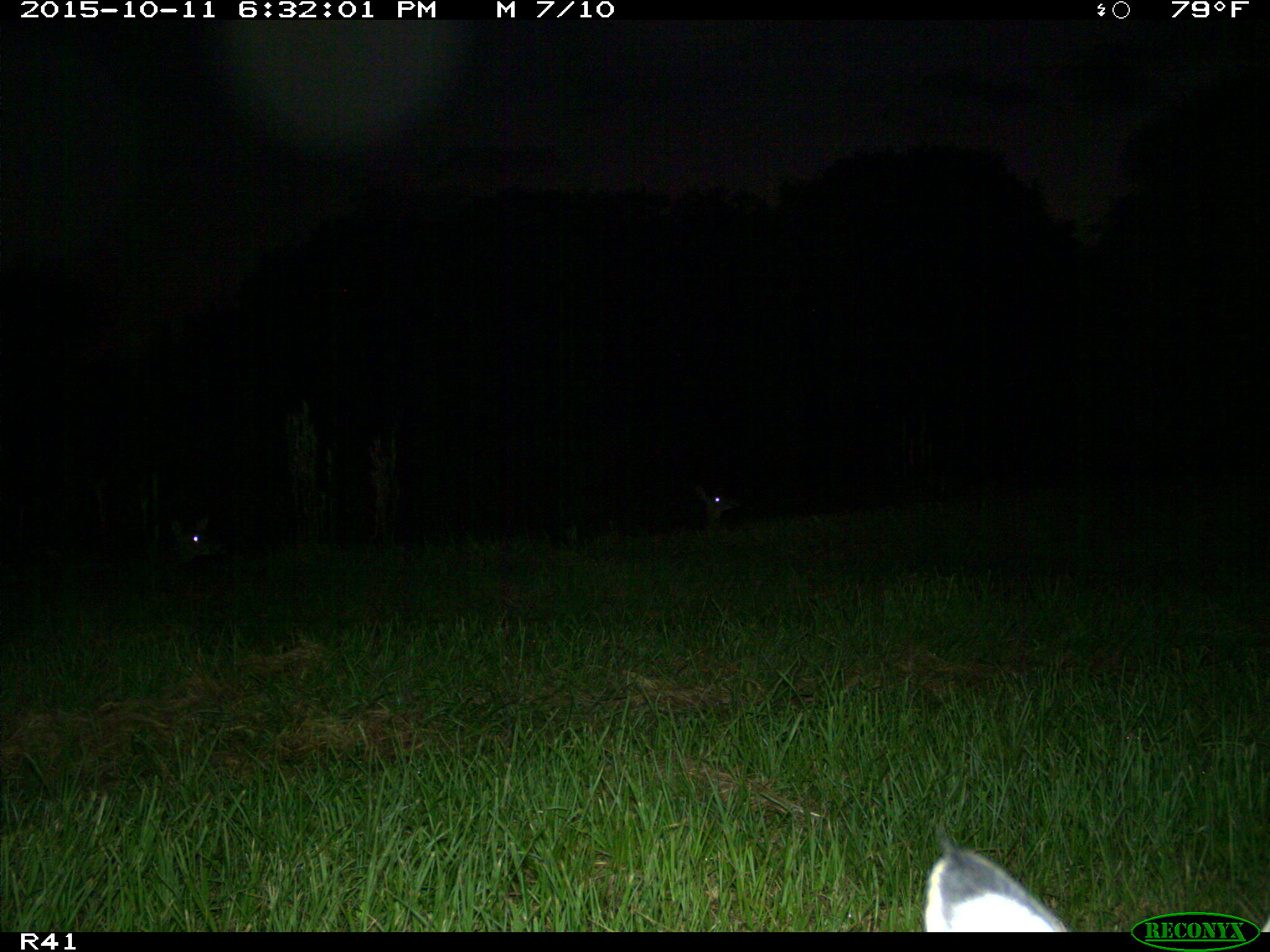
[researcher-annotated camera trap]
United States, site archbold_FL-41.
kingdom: Animalia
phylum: Chordata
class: Mammalia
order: Artiodactyla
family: Cervidae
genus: Odocoileus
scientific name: Odocoileus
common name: deer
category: unidentified deer